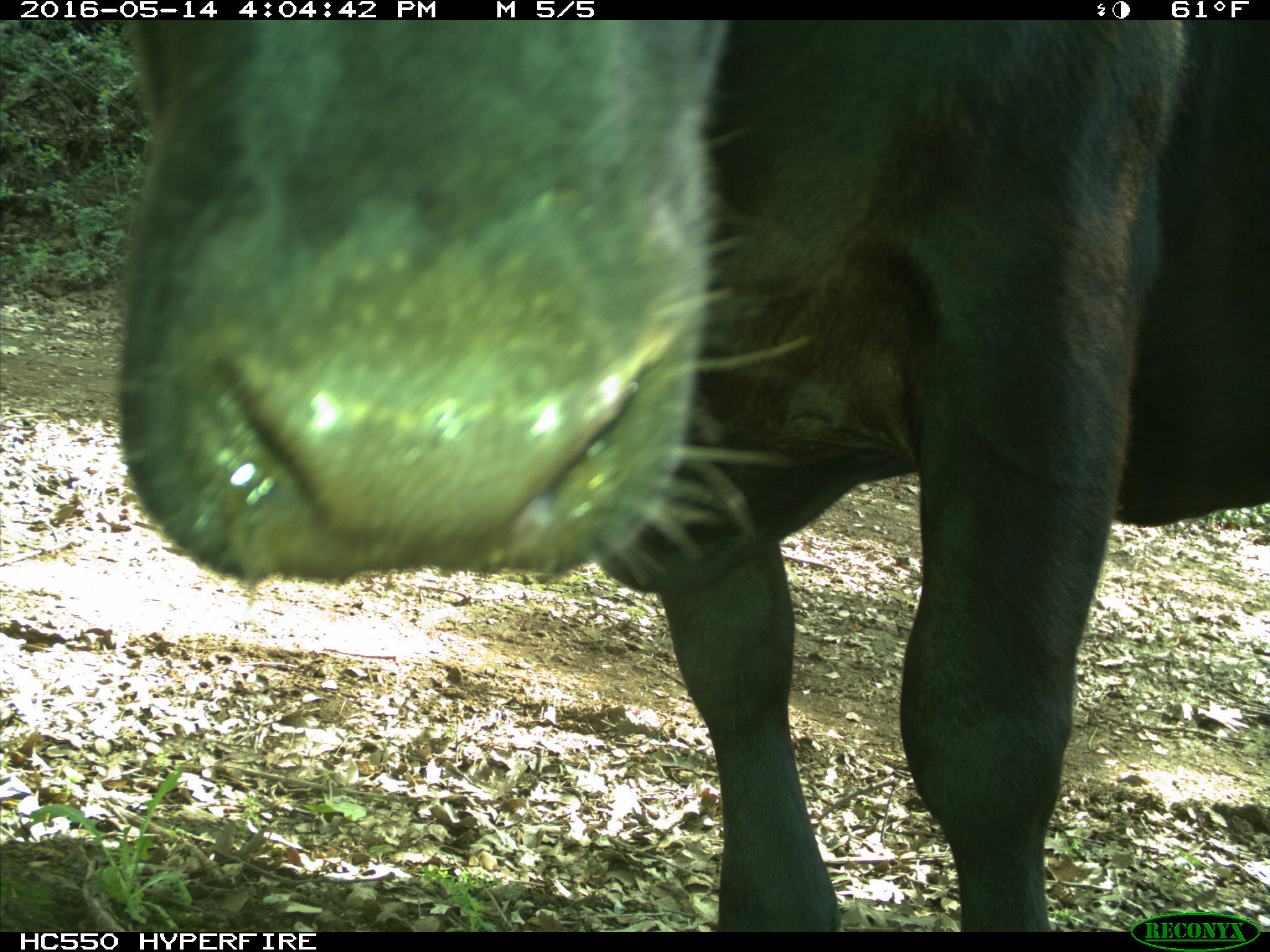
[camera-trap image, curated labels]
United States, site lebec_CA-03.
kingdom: Animalia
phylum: Chordata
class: Mammalia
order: Artiodactyla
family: Bovidae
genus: Bos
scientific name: Bos taurus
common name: domestic cow